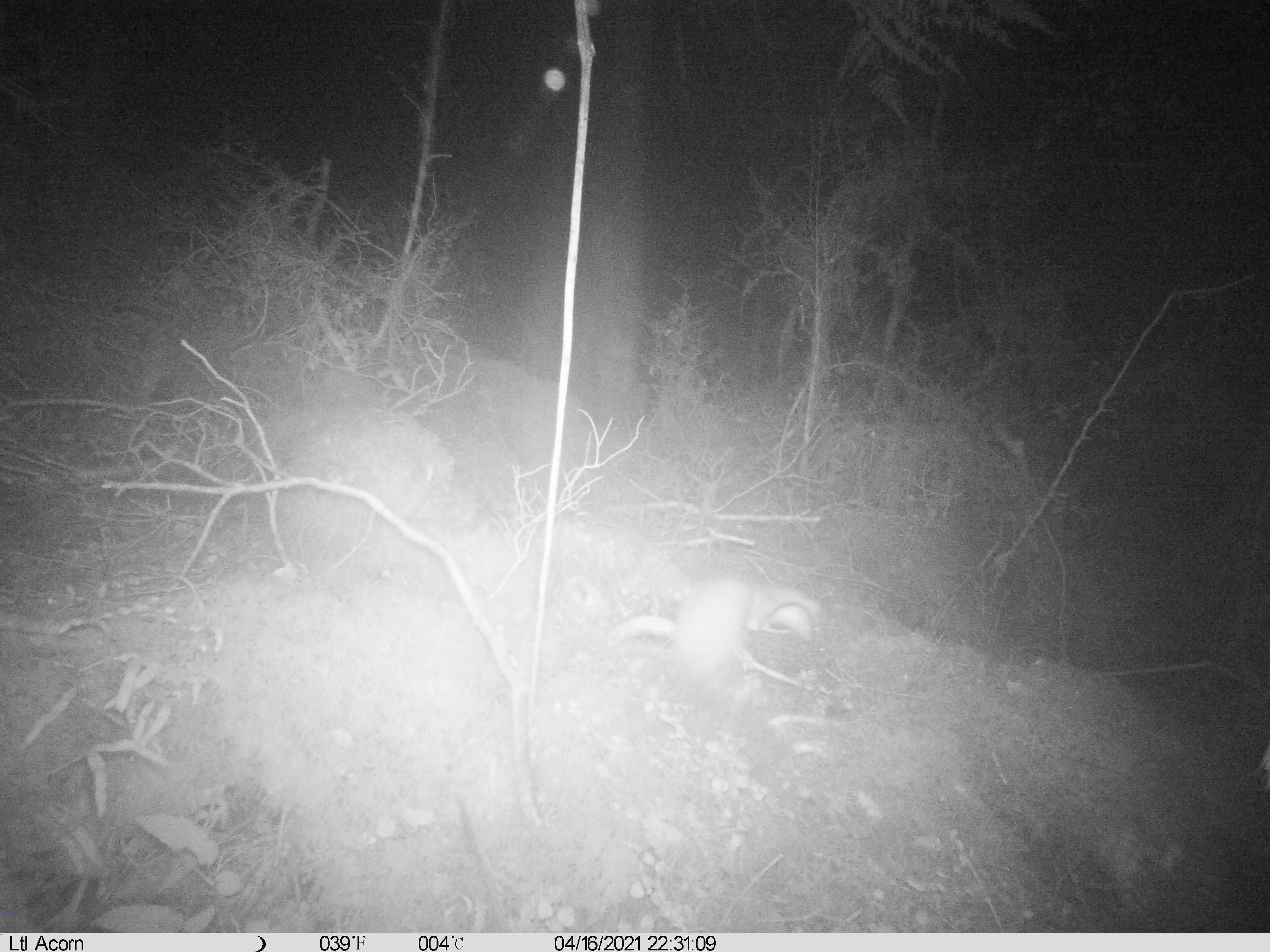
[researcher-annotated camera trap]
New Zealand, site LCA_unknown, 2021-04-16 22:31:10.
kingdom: Animalia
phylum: Chordata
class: Mammalia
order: Carnivora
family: Mustelidae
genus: Mustela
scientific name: Mustela erminea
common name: stoat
Stoat (Mustela erminea).